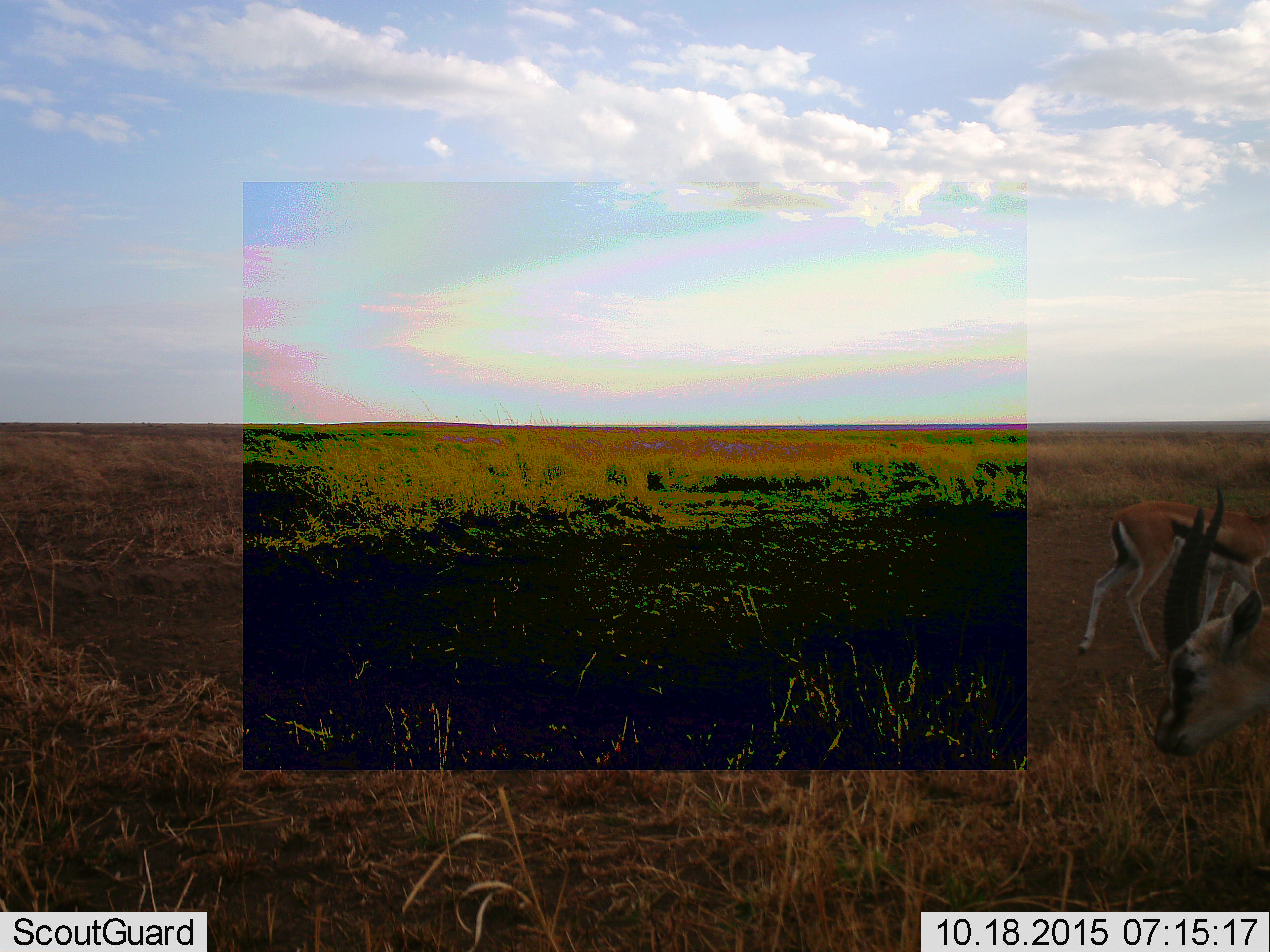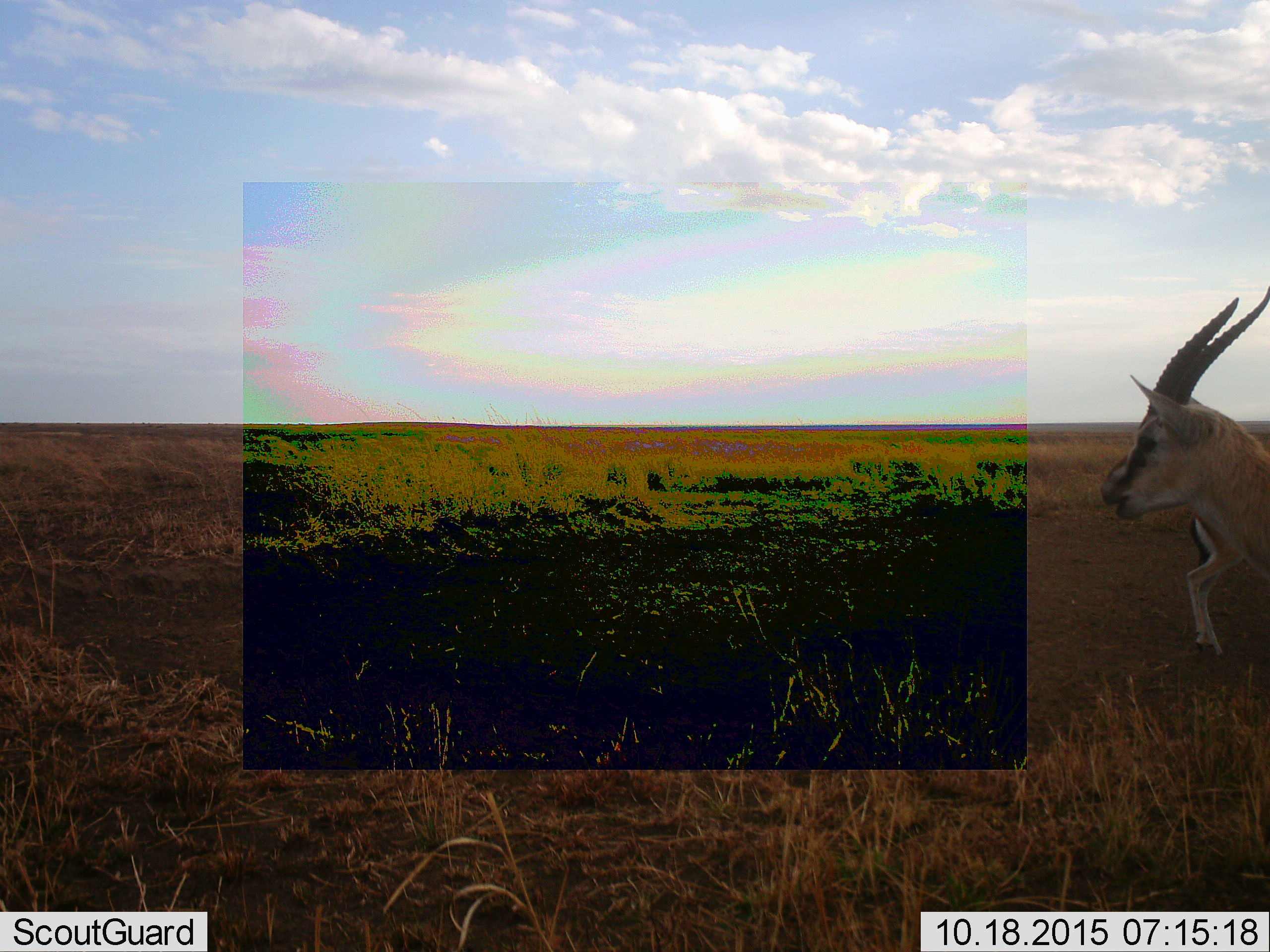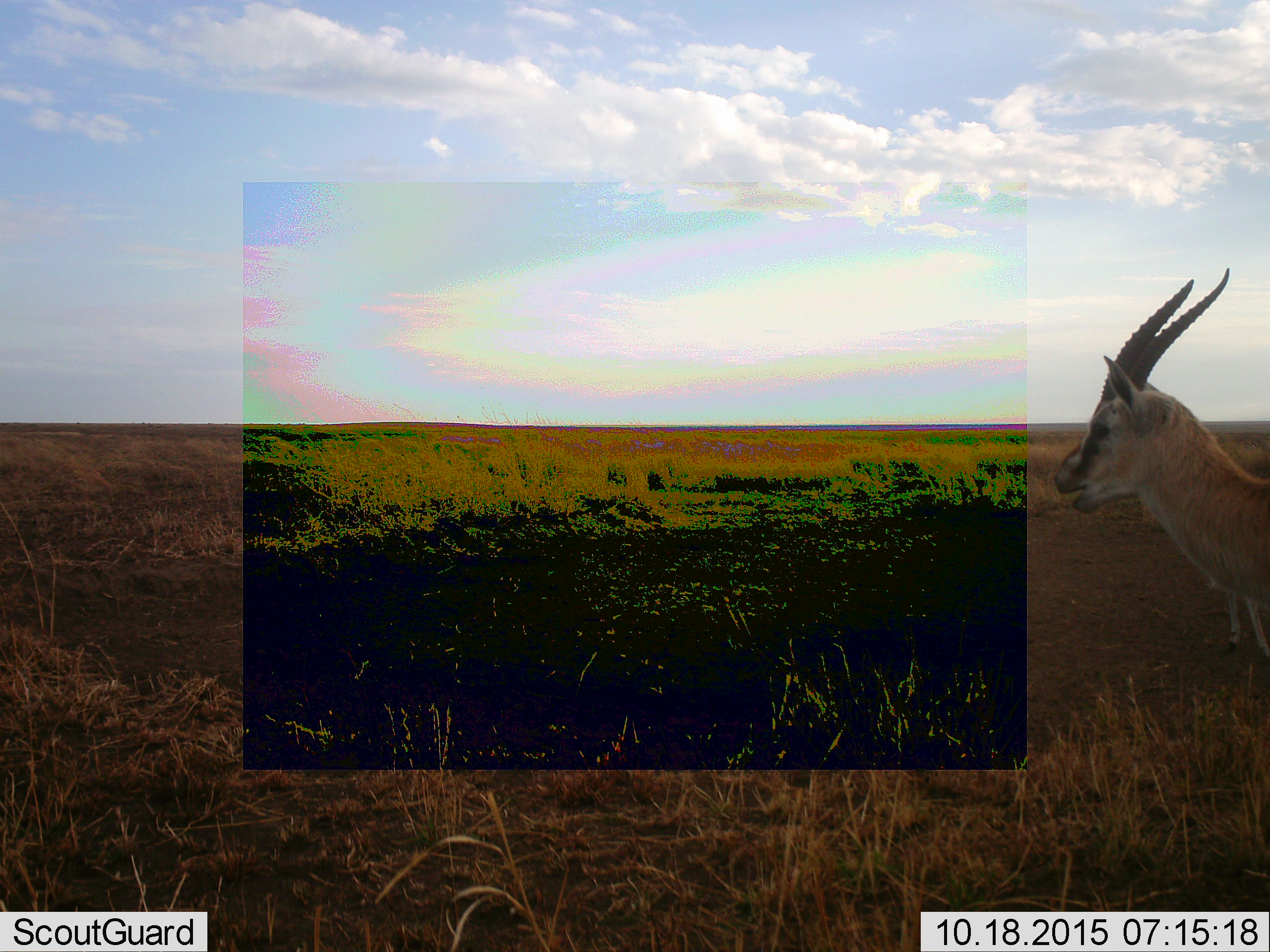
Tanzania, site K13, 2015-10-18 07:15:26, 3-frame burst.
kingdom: Animalia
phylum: Chordata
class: Mammalia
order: Artiodactyla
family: Bovidae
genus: Eudorcas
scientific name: Eudorcas thomsonii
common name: thomson's gazelle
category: gazellethomsons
Gazellethomsons (thomson's gazelle) (Eudorcas thomsonii), count 2. Behavior (volunteer vote fractions): standing 71%, resting 14%, moving 71%, interacting 0%. Young present (vote fraction): 0%. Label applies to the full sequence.